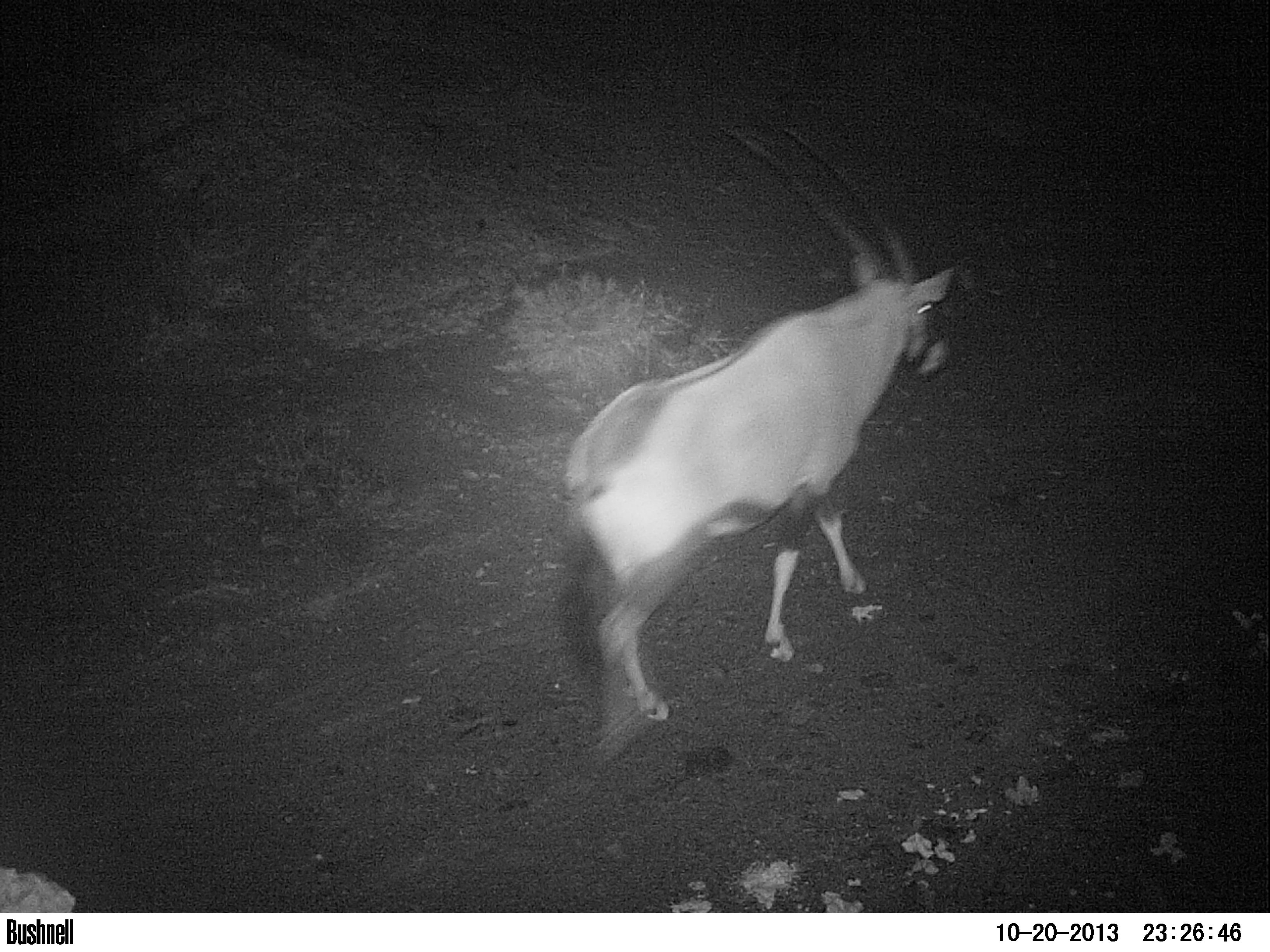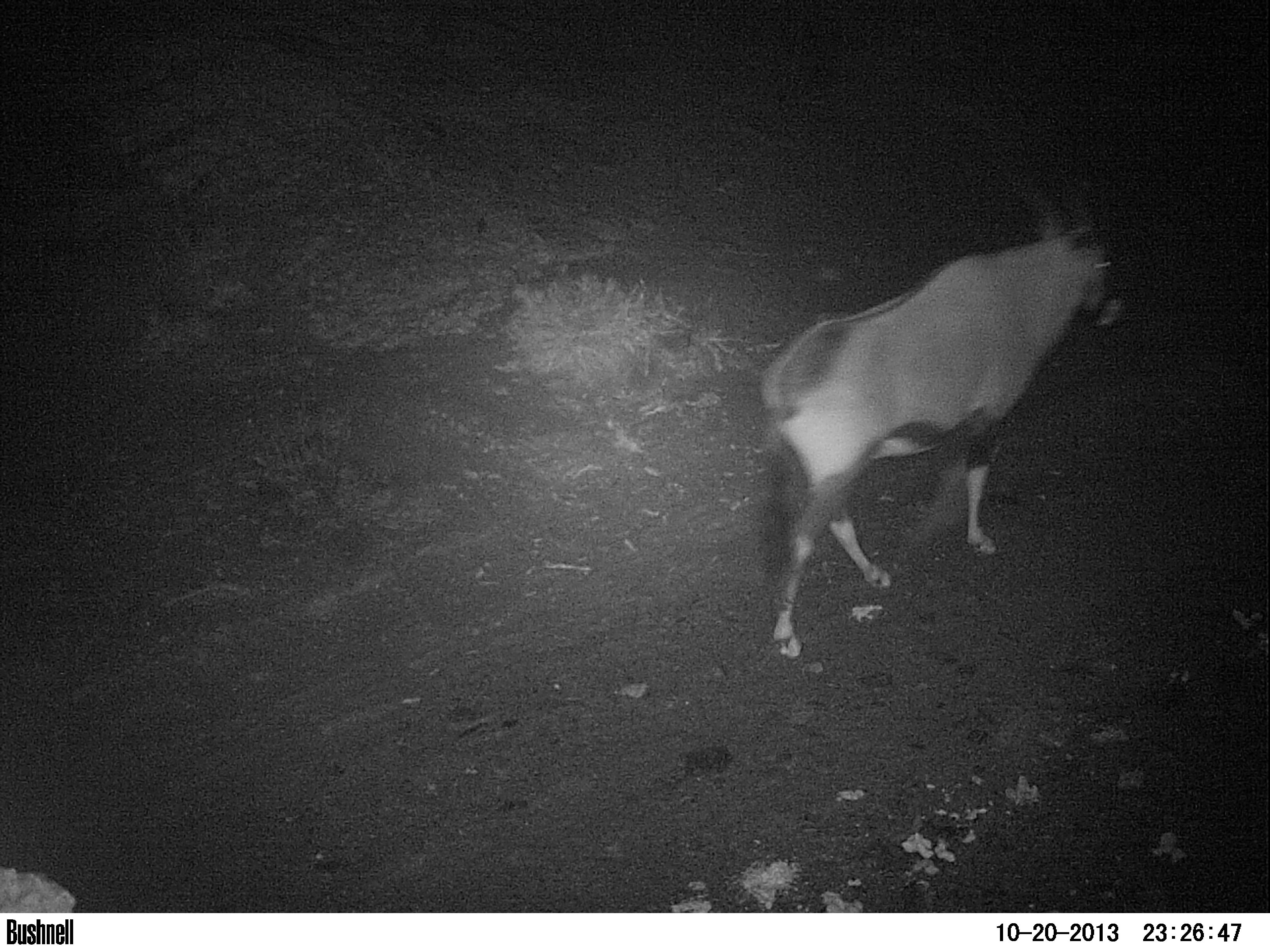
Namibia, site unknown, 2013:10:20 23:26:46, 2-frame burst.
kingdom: Animalia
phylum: Chordata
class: Mammalia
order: Artiodactyla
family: Bovidae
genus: Oryx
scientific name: Oryx gazella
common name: gemsbok